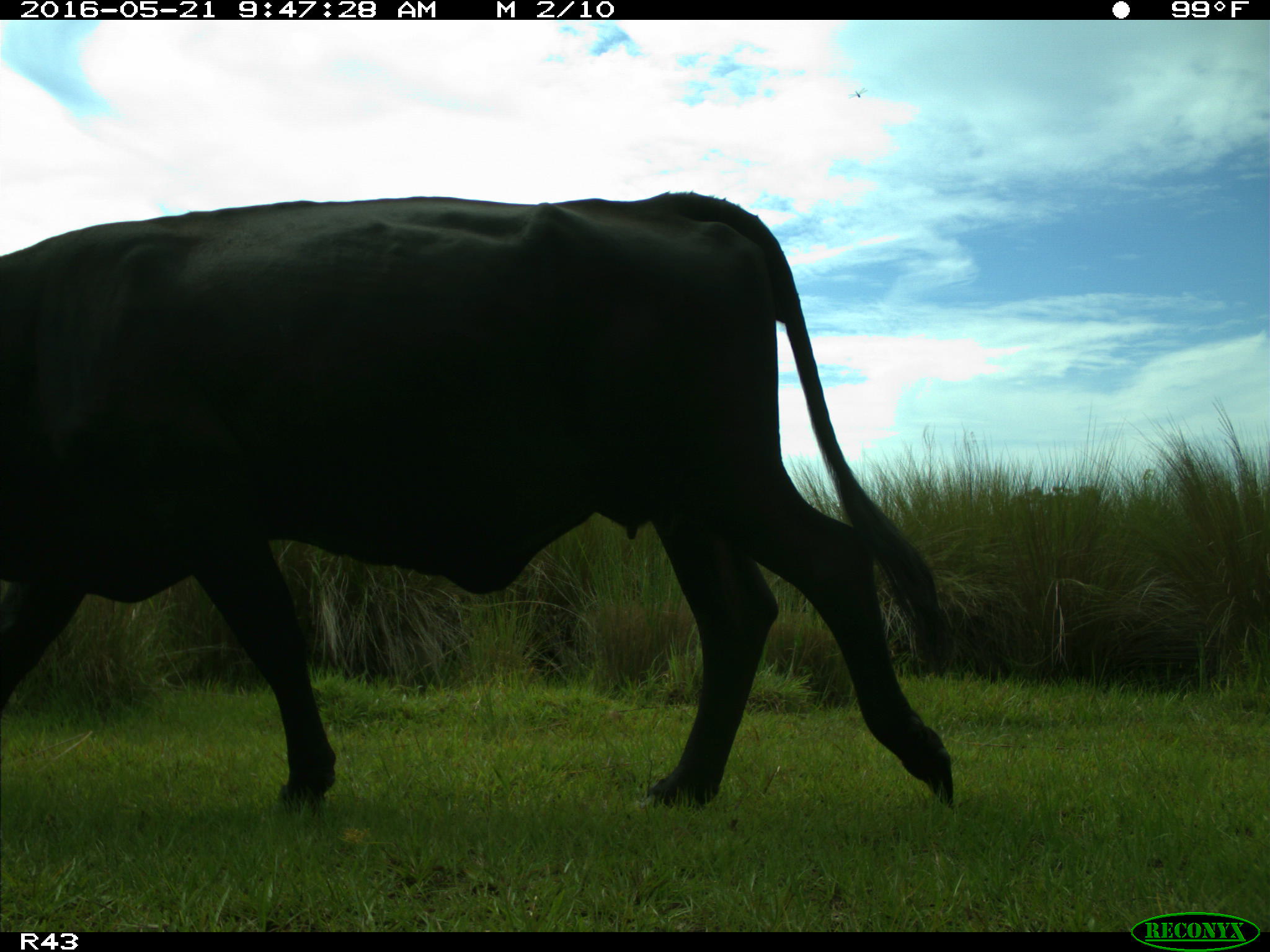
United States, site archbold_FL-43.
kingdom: Animalia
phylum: Chordata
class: Mammalia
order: Artiodactyla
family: Bovidae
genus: Bos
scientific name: Bos taurus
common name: domestic cow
Bos taurus (domestic cow).